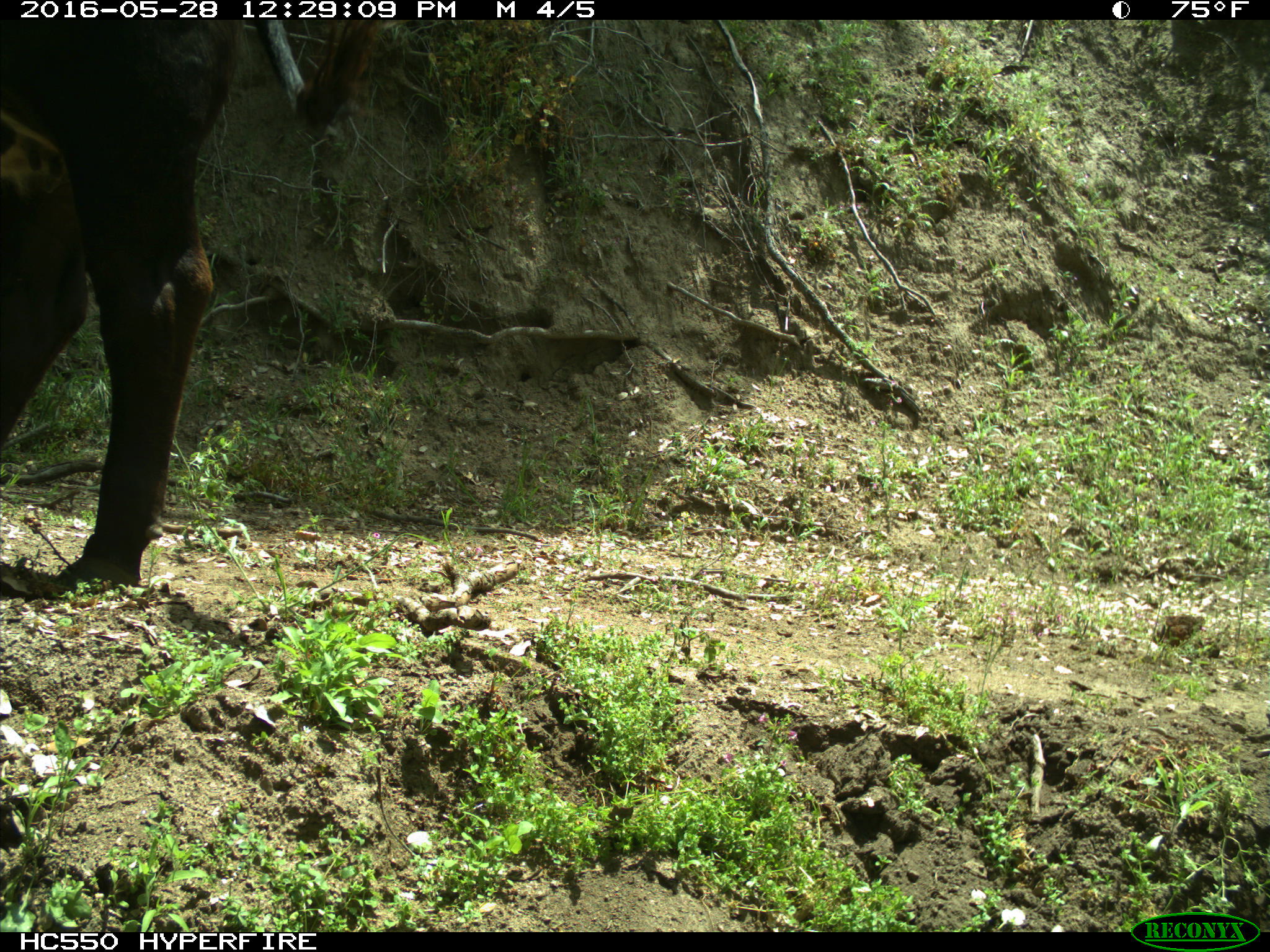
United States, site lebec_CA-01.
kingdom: Animalia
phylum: Chordata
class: Mammalia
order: Artiodactyla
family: Bovidae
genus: Bos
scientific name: Bos taurus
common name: domestic cow